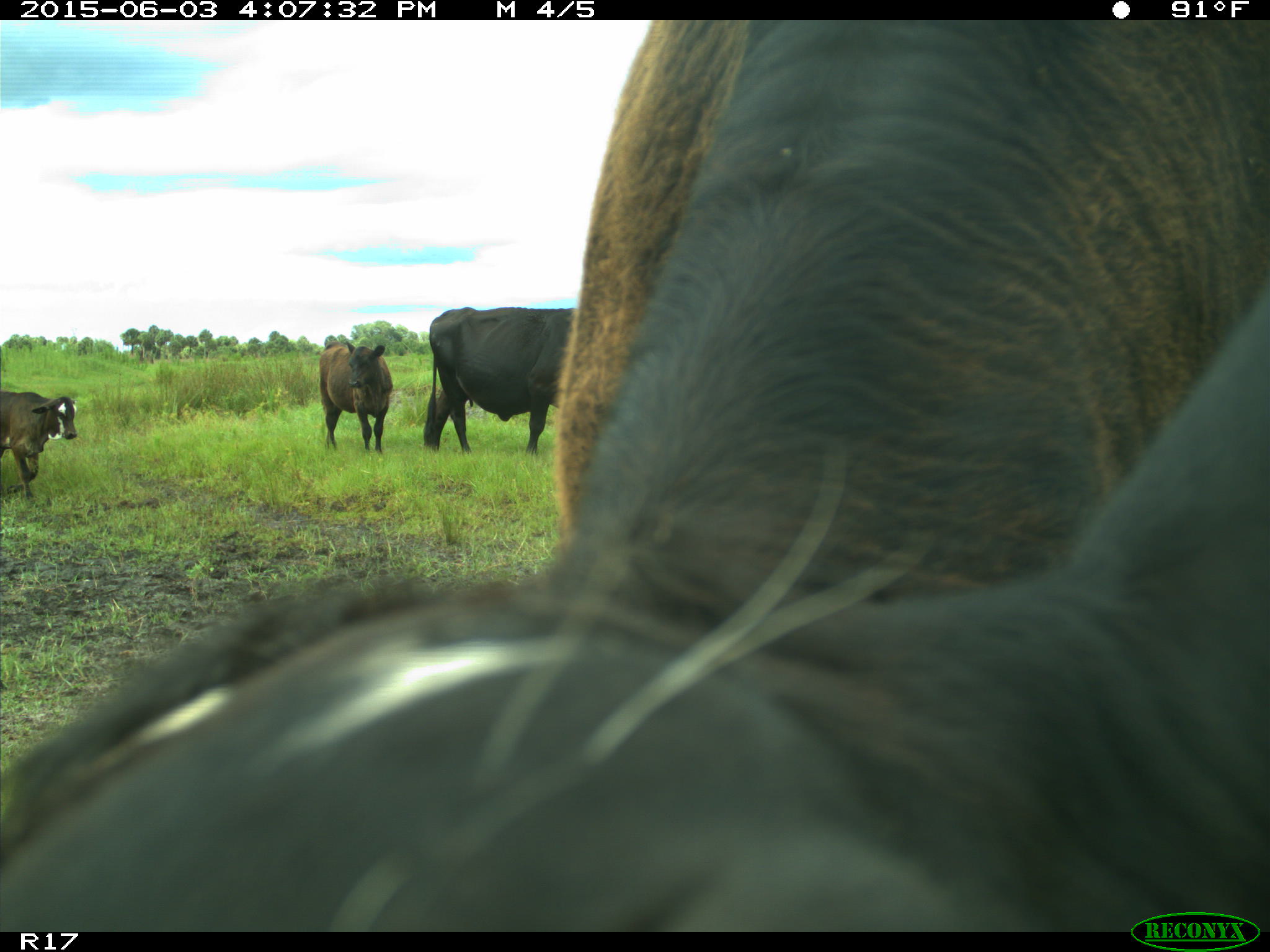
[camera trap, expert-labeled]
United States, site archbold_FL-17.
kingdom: Animalia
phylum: Chordata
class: Mammalia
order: Artiodactyla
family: Bovidae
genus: Bos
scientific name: Bos taurus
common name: domestic cow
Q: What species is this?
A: Bos taurus (domestic cow).